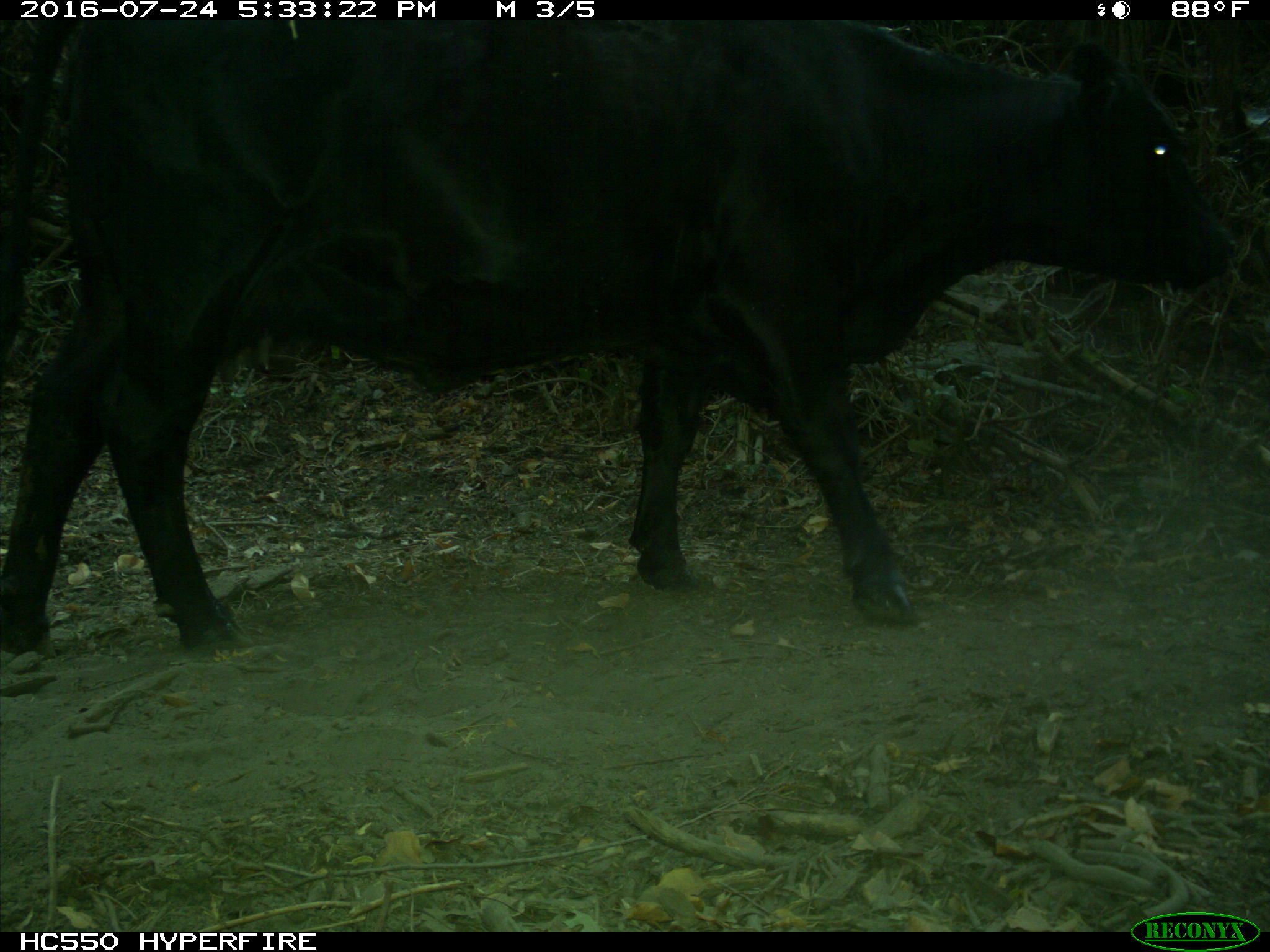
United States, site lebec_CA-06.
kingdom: Animalia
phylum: Chordata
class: Mammalia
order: Artiodactyla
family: Bovidae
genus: Bos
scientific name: Bos taurus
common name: domestic cow